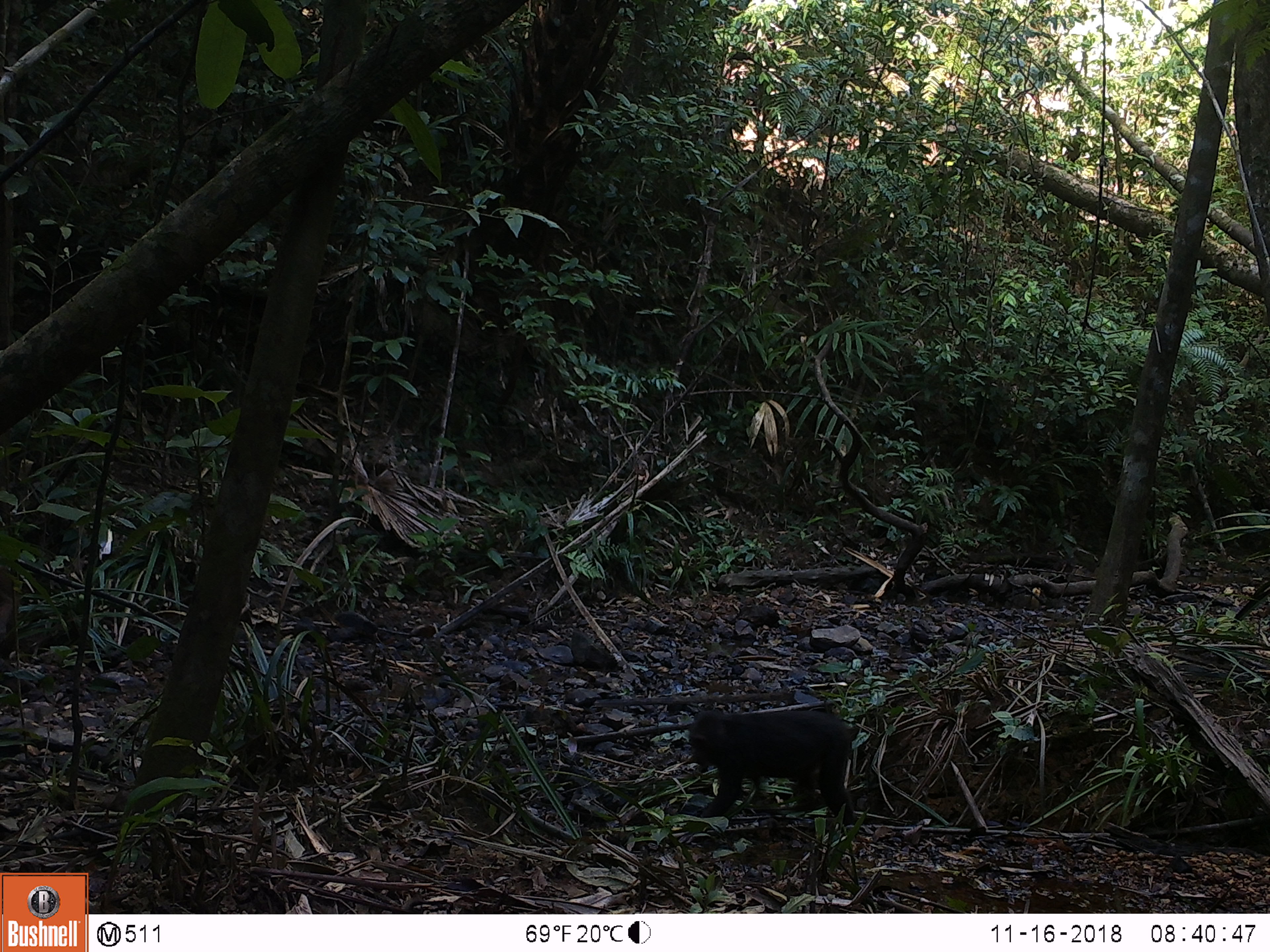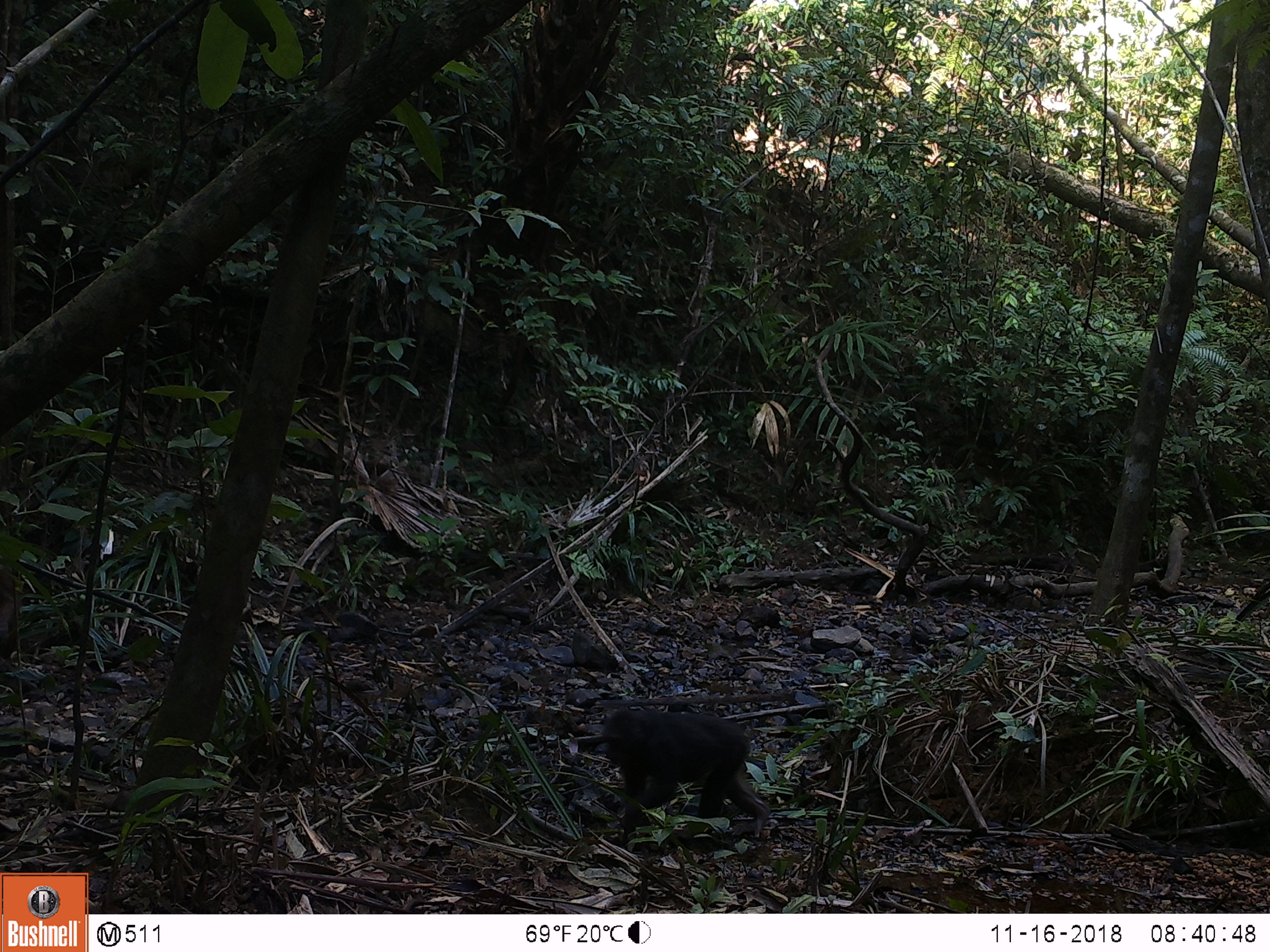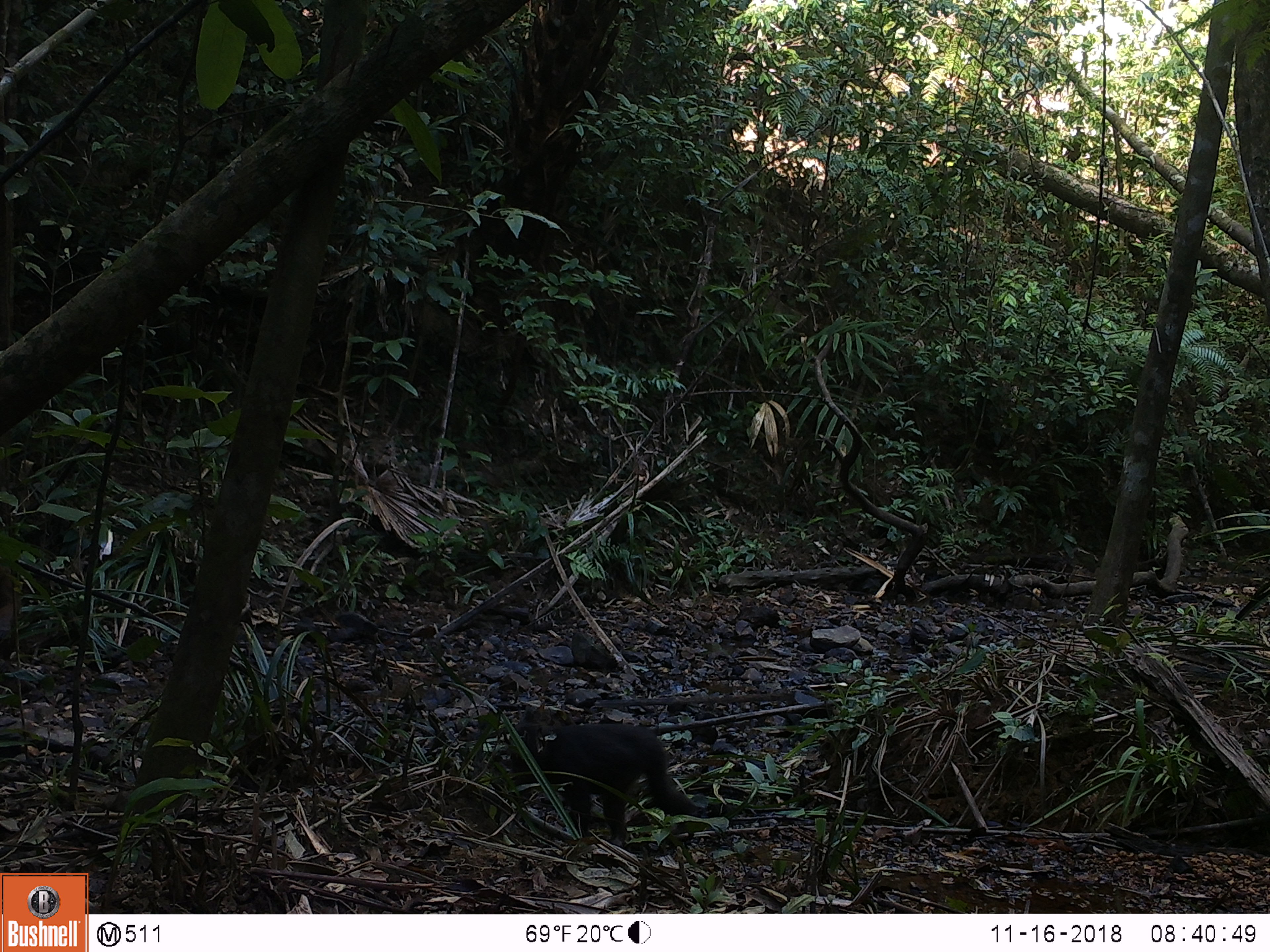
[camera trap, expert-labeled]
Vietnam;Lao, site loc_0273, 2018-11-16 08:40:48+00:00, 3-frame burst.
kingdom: Animalia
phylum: Chordata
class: Mammalia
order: Artiodactyla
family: Suidae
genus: Sus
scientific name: Sus scrofa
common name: eurasian wild pig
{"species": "eurasian wild pig (Sus scrofa)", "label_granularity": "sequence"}